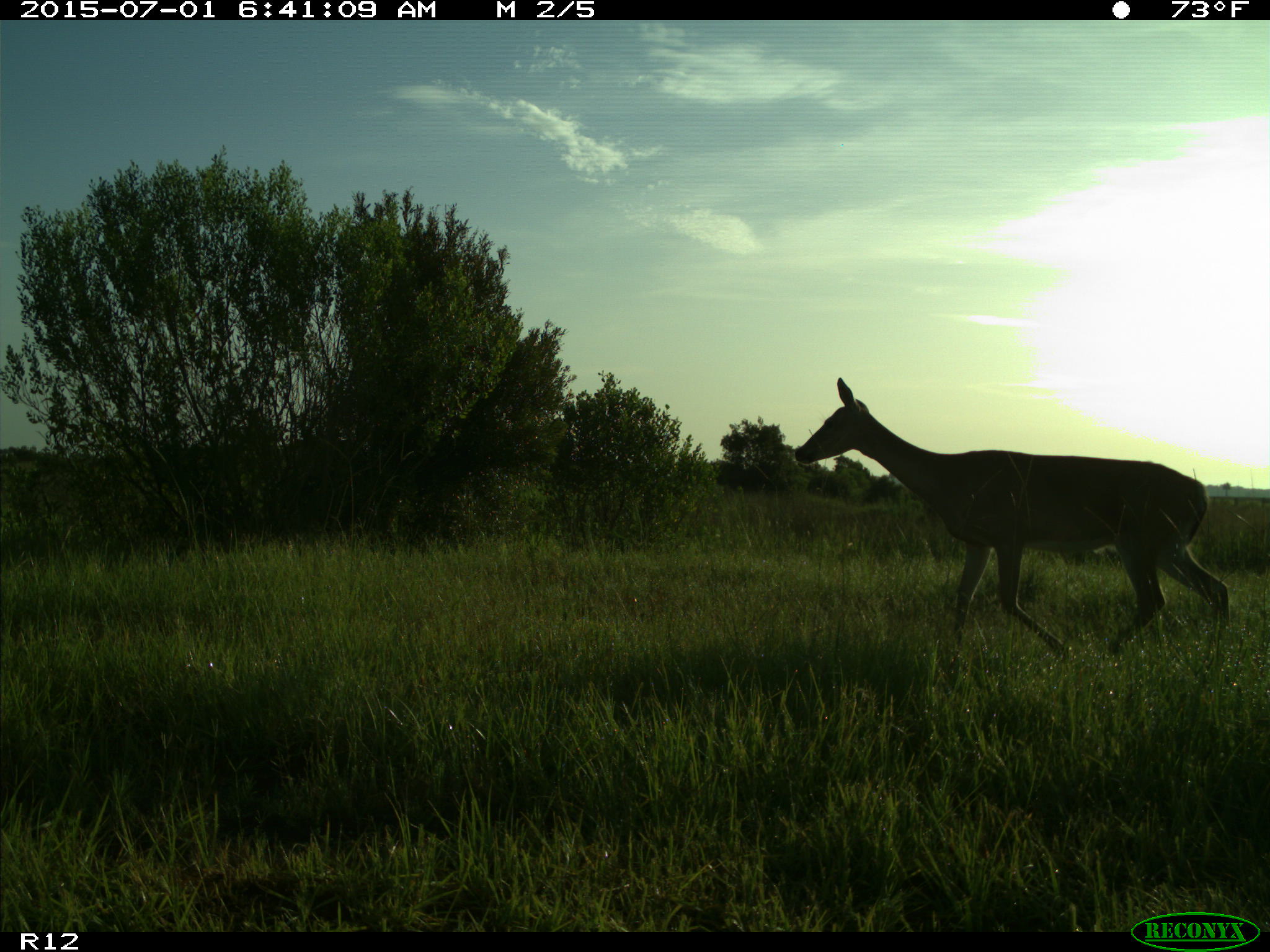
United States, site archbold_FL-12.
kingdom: Animalia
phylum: Chordata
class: Mammalia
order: Artiodactyla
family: Cervidae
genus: Odocoileus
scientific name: Odocoileus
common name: deer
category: unidentified deer